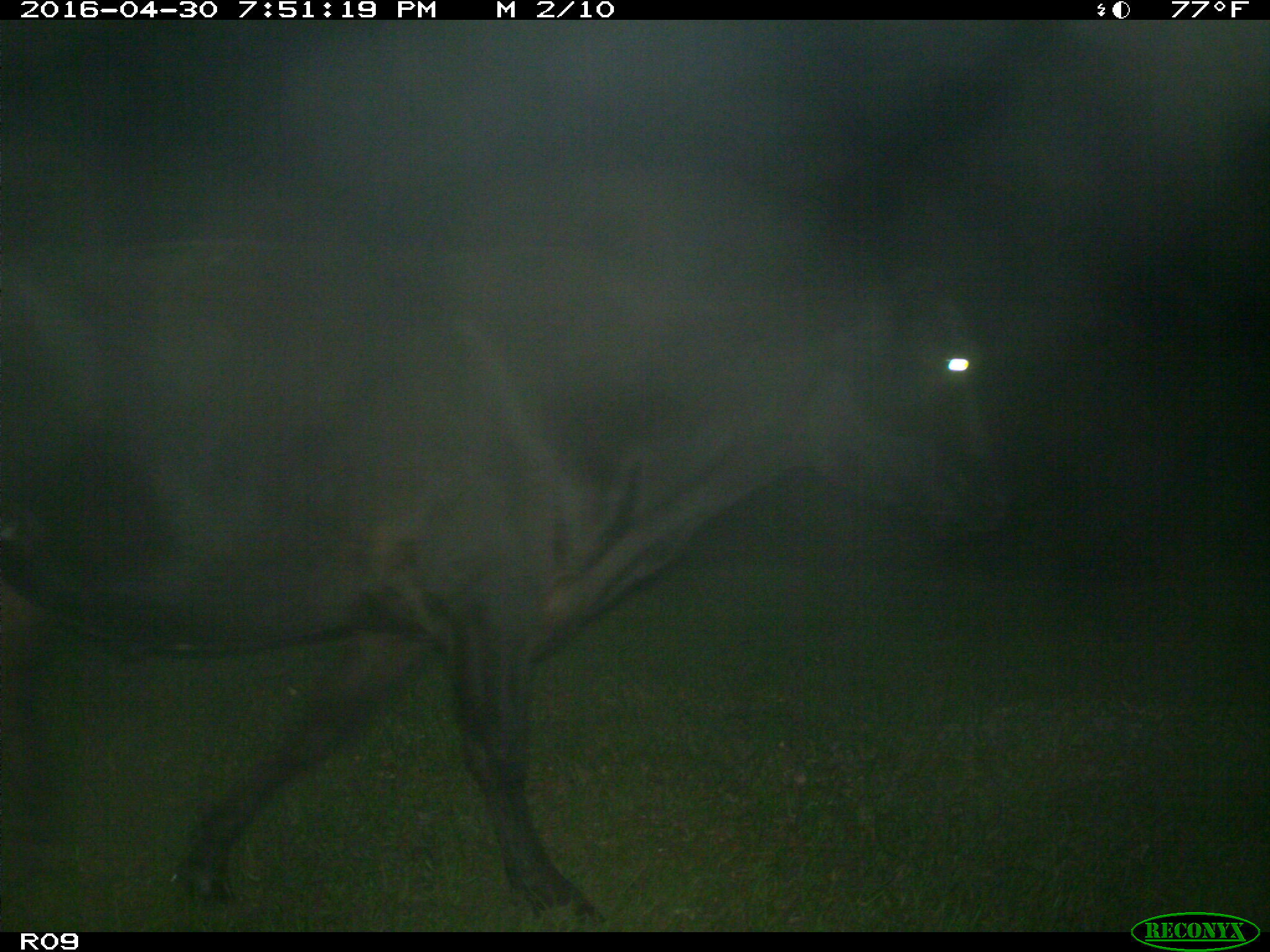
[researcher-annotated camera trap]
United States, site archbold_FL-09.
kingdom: Animalia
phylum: Chordata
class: Mammalia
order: Artiodactyla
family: Bovidae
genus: Bos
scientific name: Bos taurus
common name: domestic cow